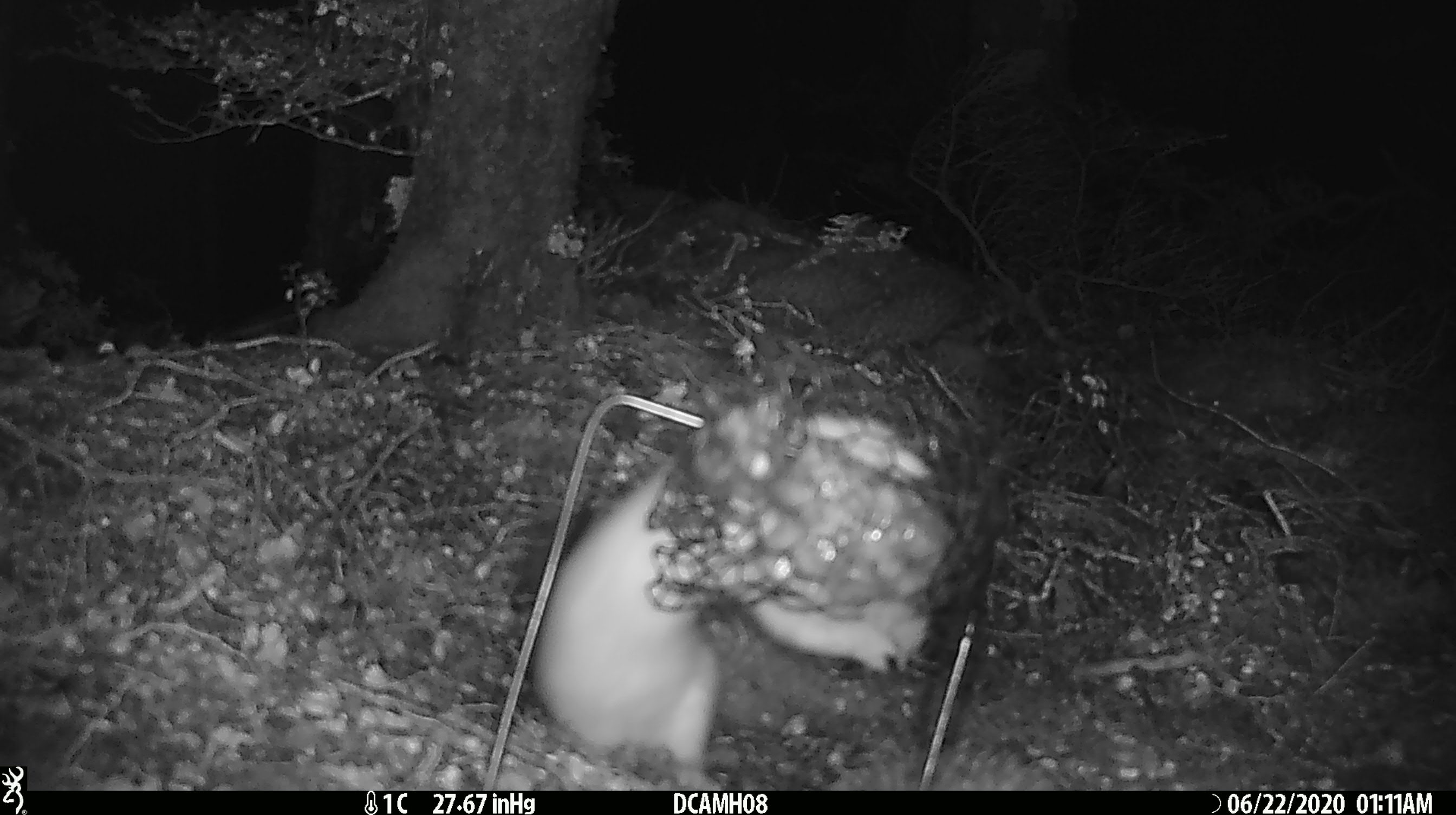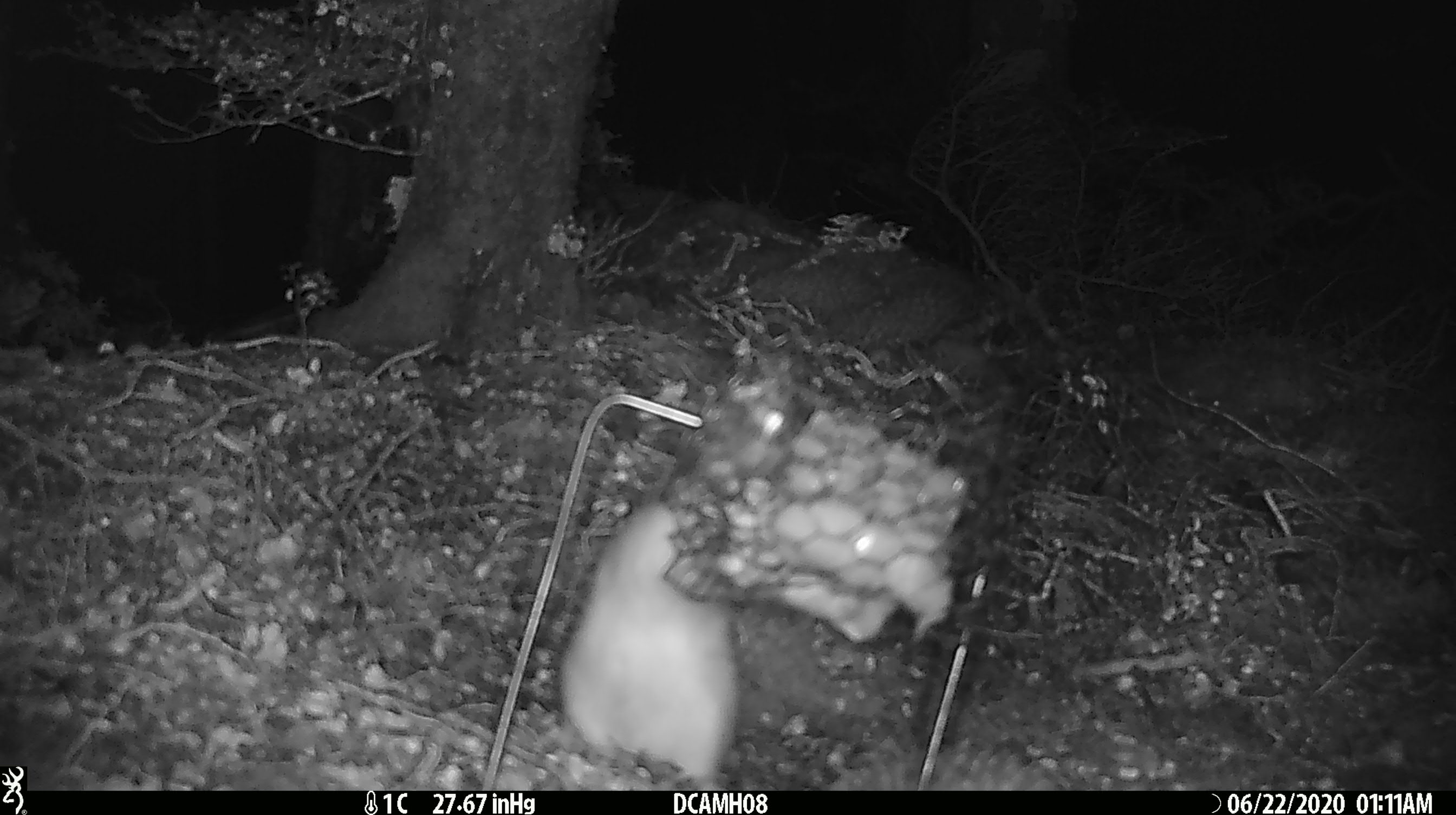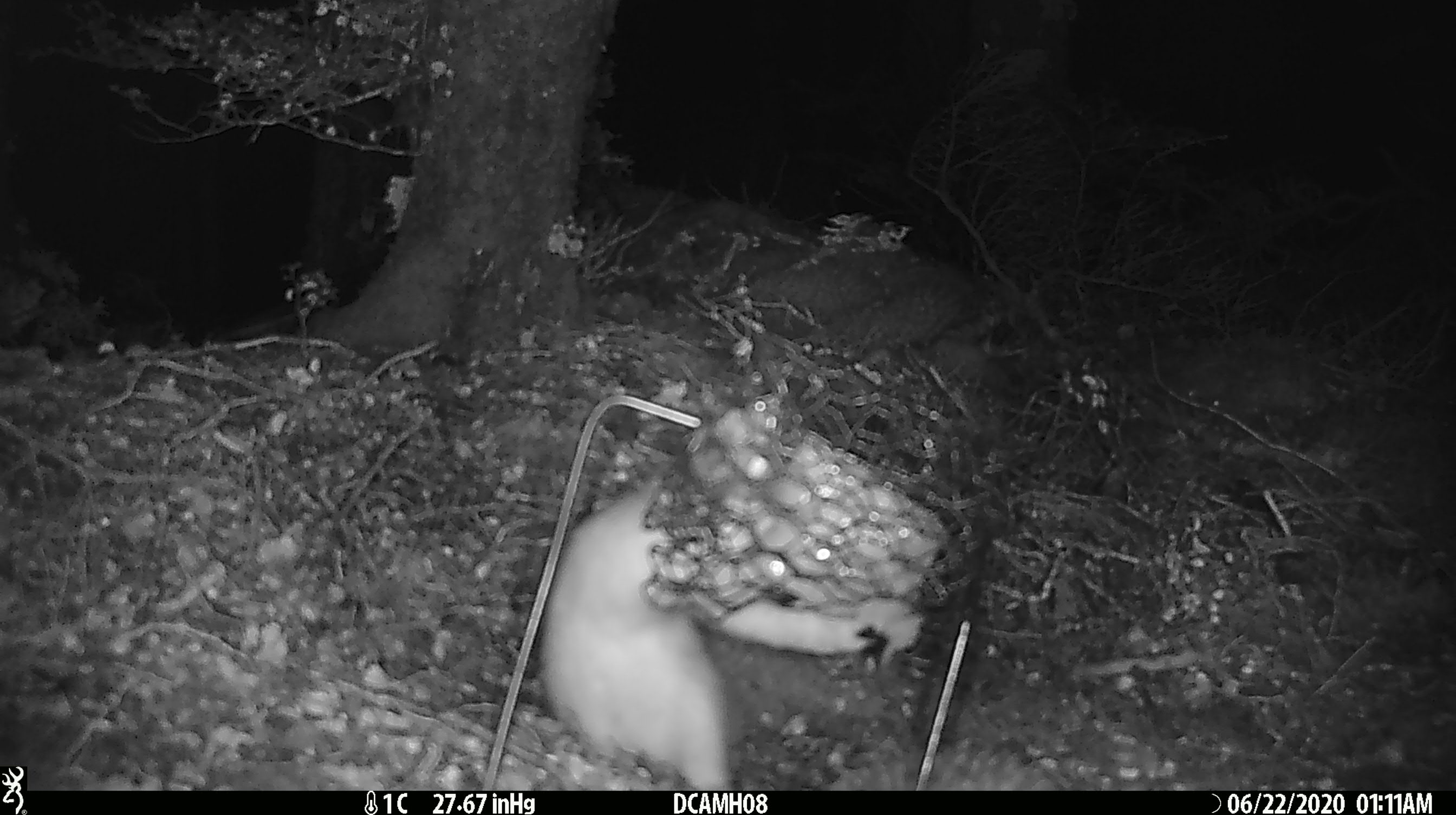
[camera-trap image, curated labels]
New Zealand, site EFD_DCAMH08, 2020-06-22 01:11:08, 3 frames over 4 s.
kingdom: Animalia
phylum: Chordata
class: Mammalia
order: Carnivora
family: Mustelidae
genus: Mustela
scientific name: Mustela erminea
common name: stoat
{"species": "stoat (Mustela erminea)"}